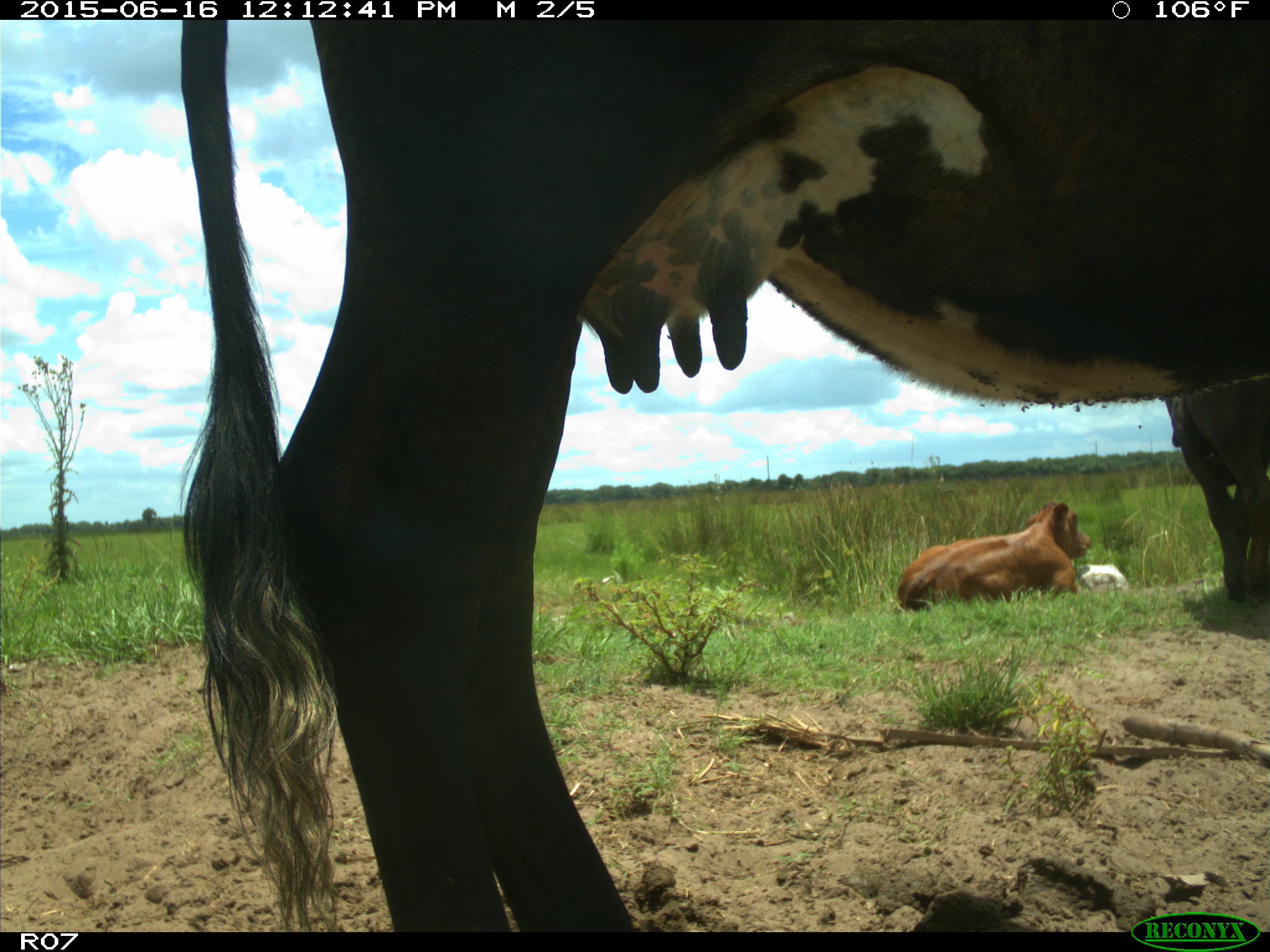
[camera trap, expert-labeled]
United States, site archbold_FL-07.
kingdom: Animalia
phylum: Chordata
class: Mammalia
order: Artiodactyla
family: Bovidae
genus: Bos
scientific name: Bos taurus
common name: domestic cow